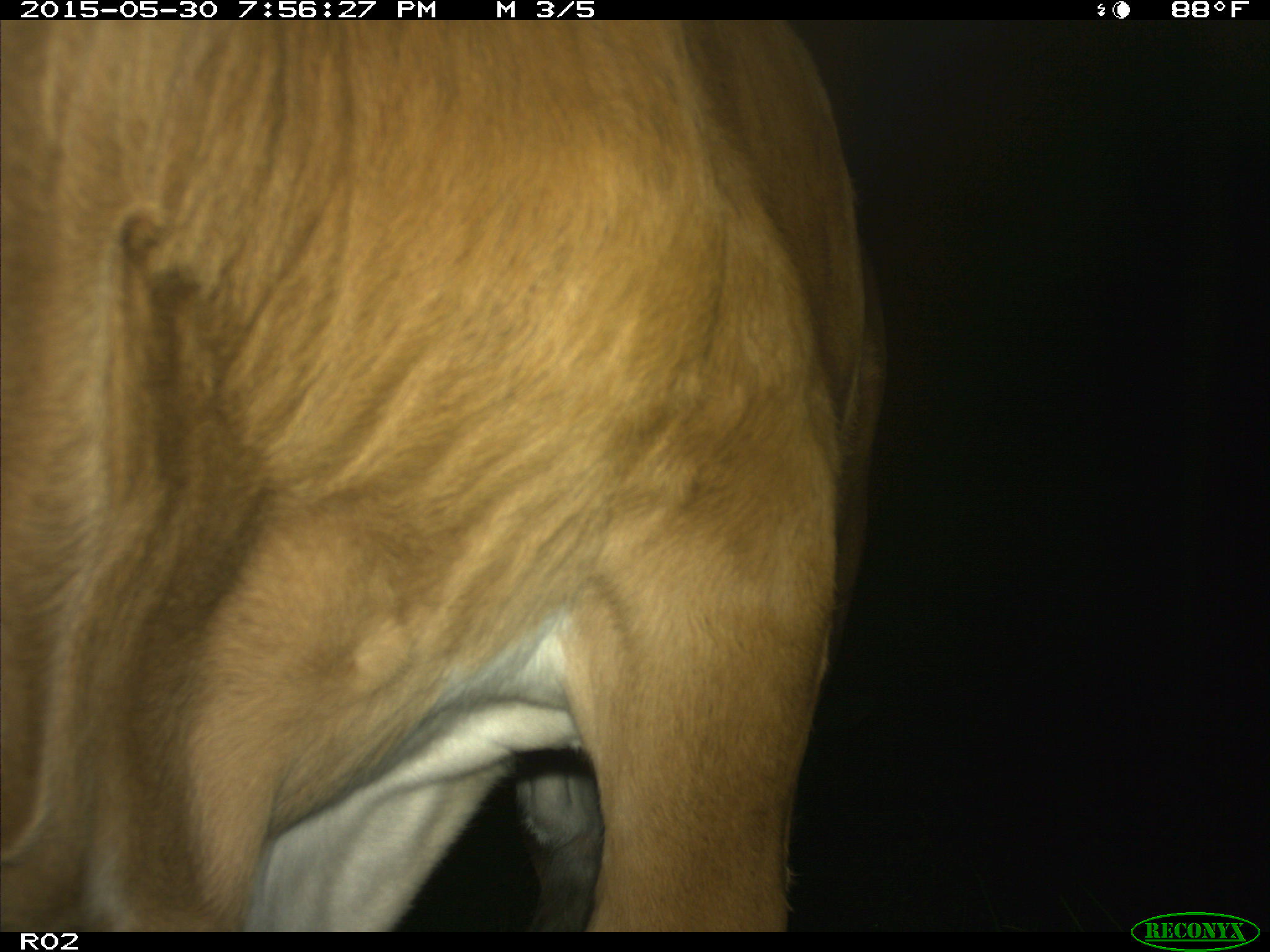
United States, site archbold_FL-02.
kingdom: Animalia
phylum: Chordata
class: Mammalia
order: Artiodactyla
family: Bovidae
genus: Bos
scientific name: Bos taurus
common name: domestic cow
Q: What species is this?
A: Bos taurus (domestic cow).